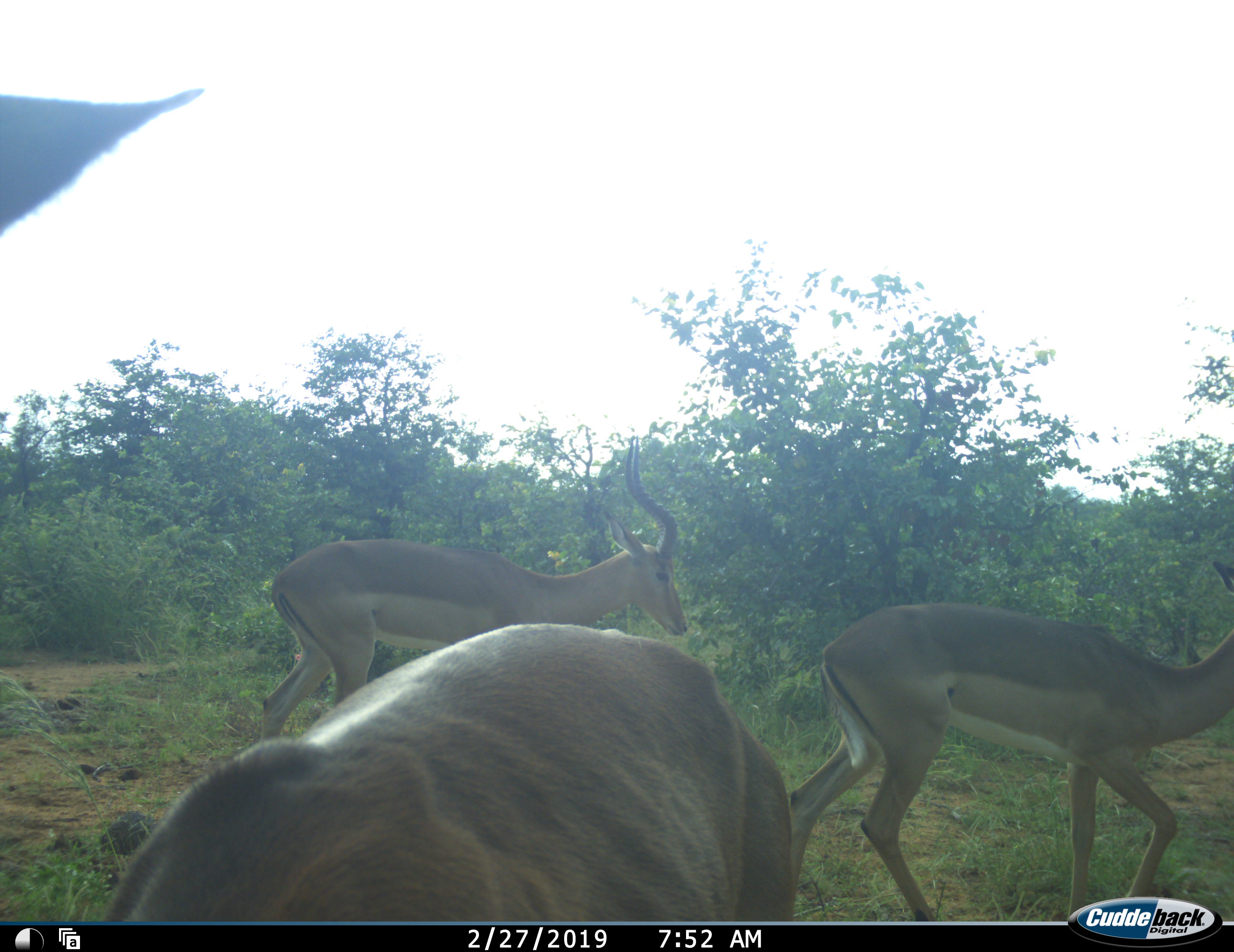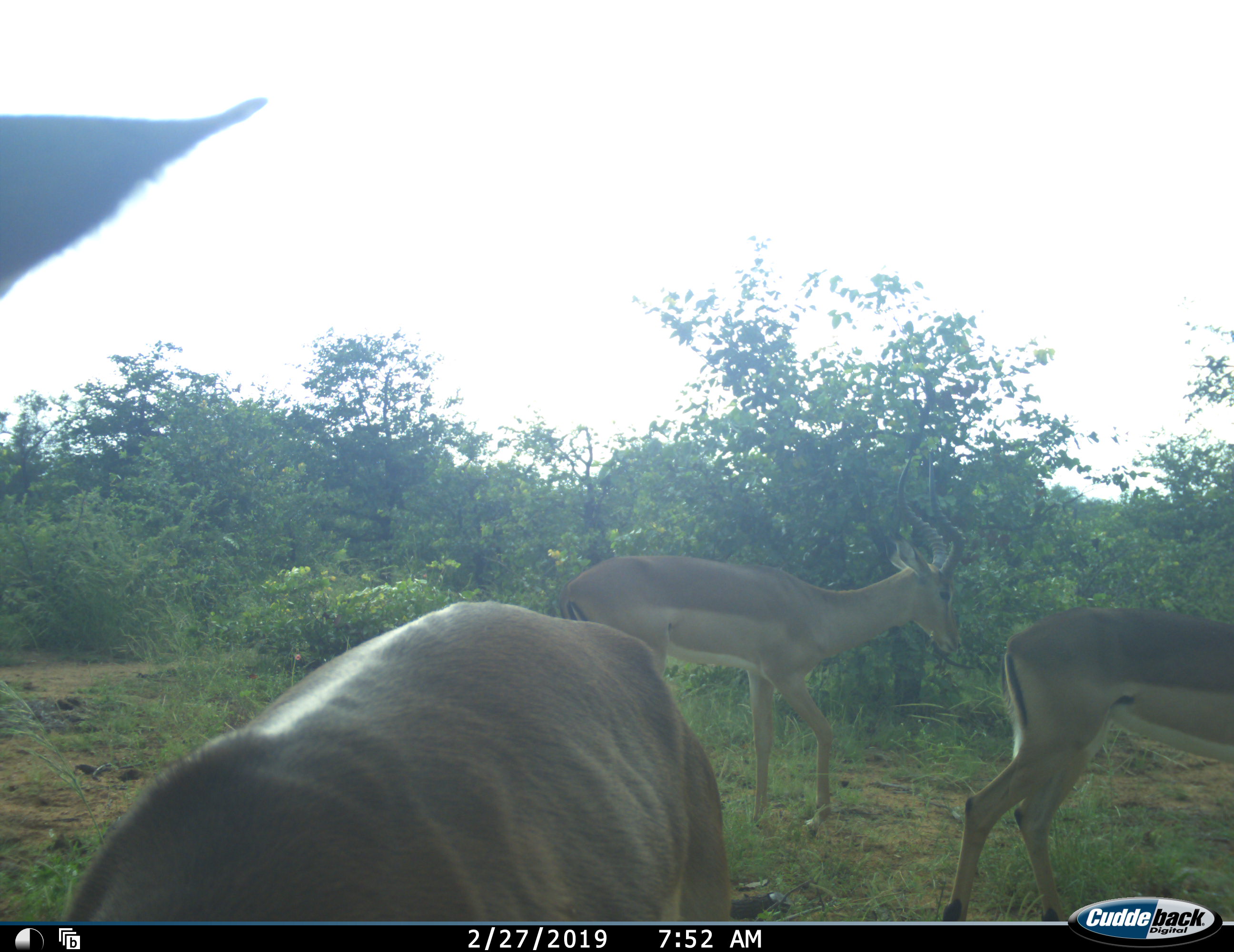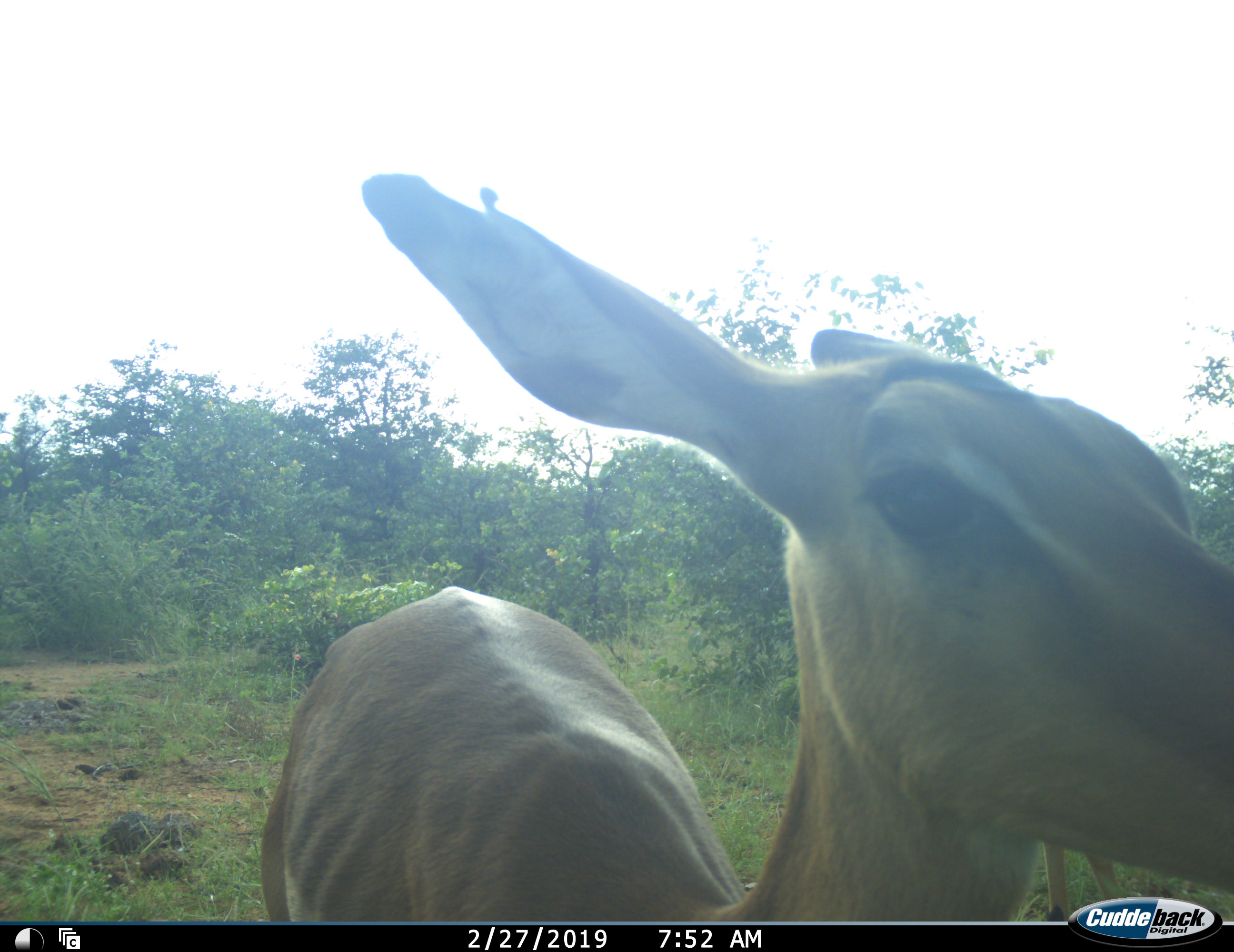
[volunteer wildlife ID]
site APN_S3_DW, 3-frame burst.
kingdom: Animalia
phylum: Chordata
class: Mammalia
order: Artiodactyla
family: Bovidae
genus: Aepyceros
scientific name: Aepyceros melampus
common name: impala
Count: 3.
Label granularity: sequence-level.